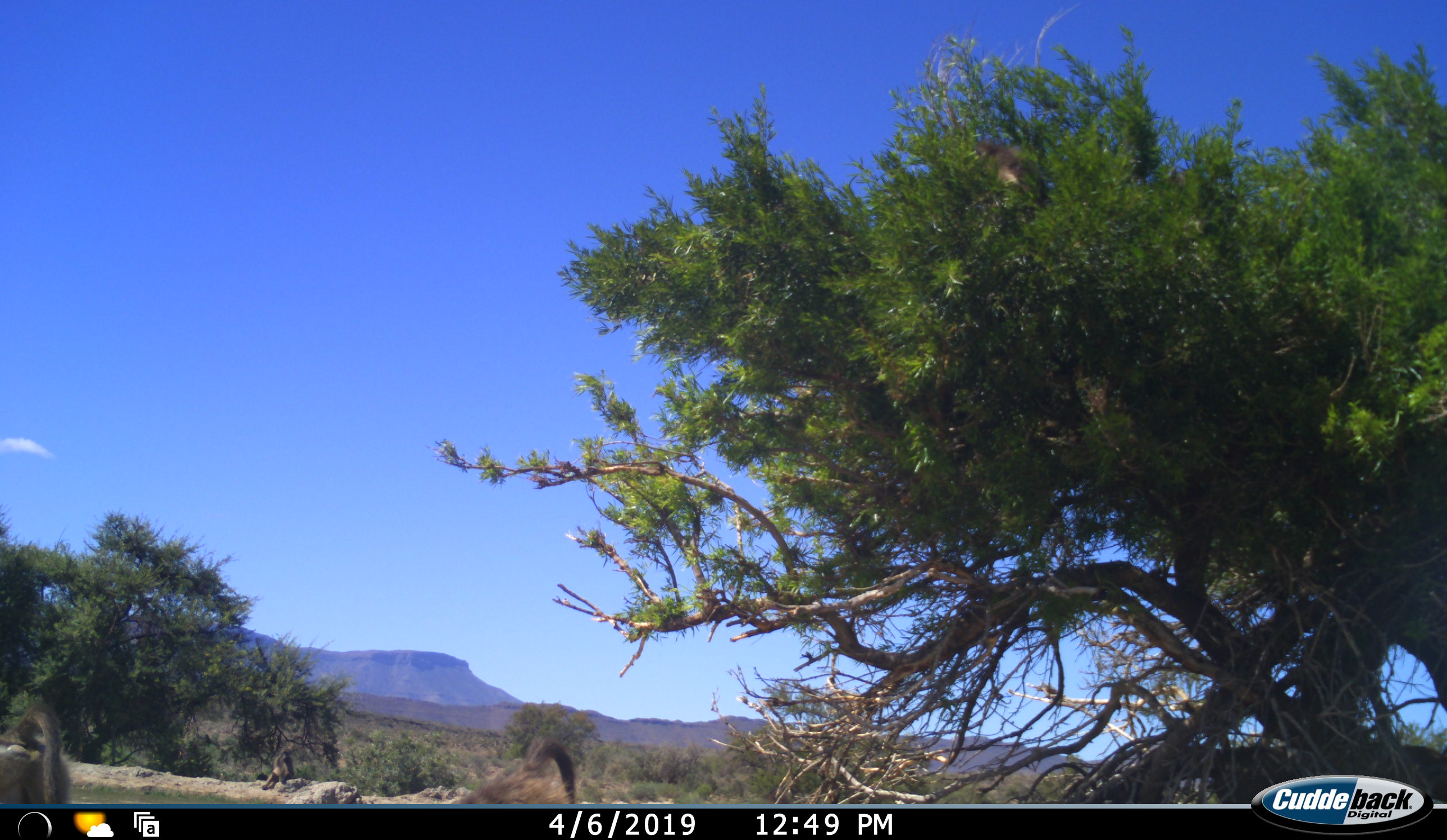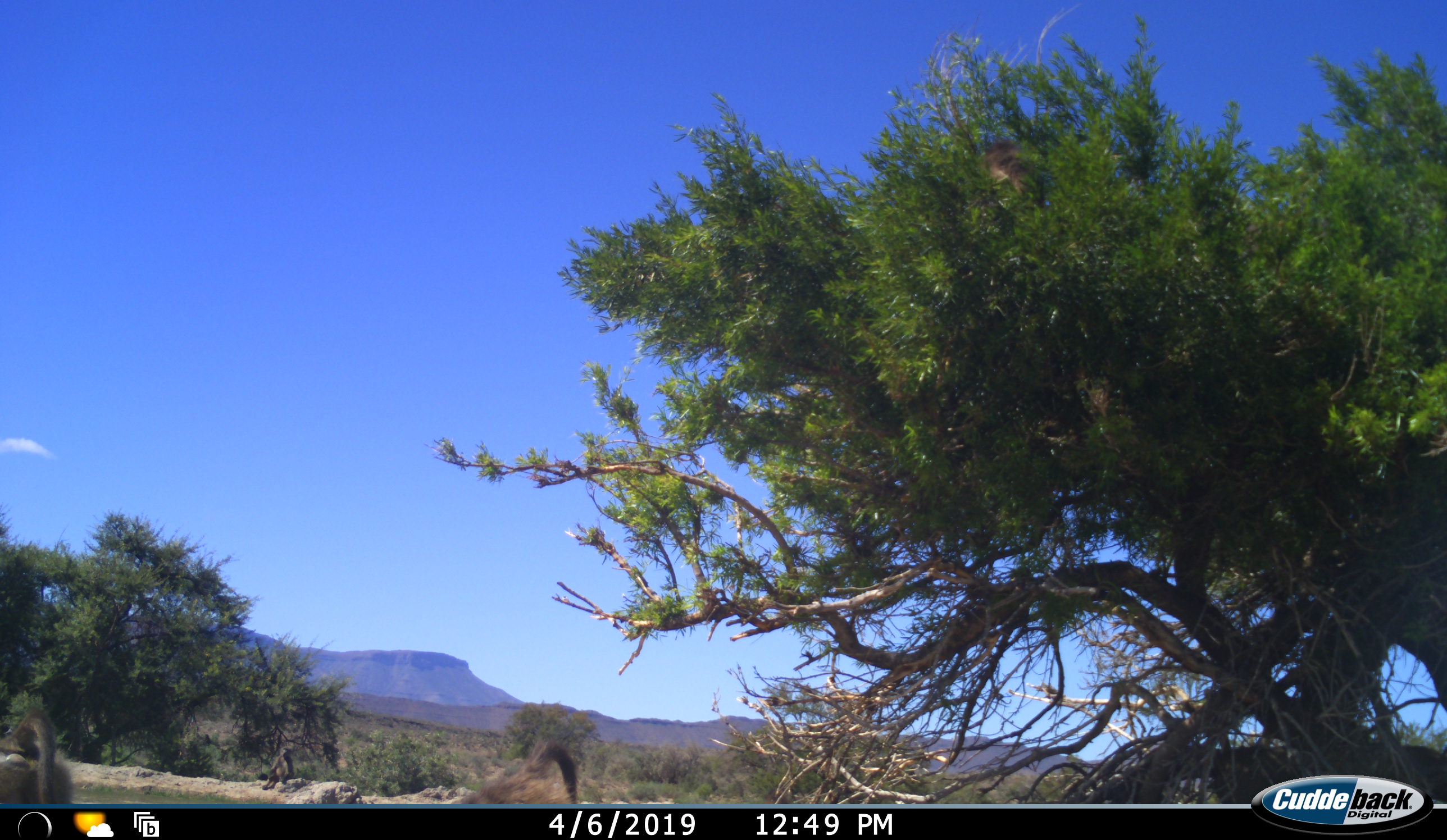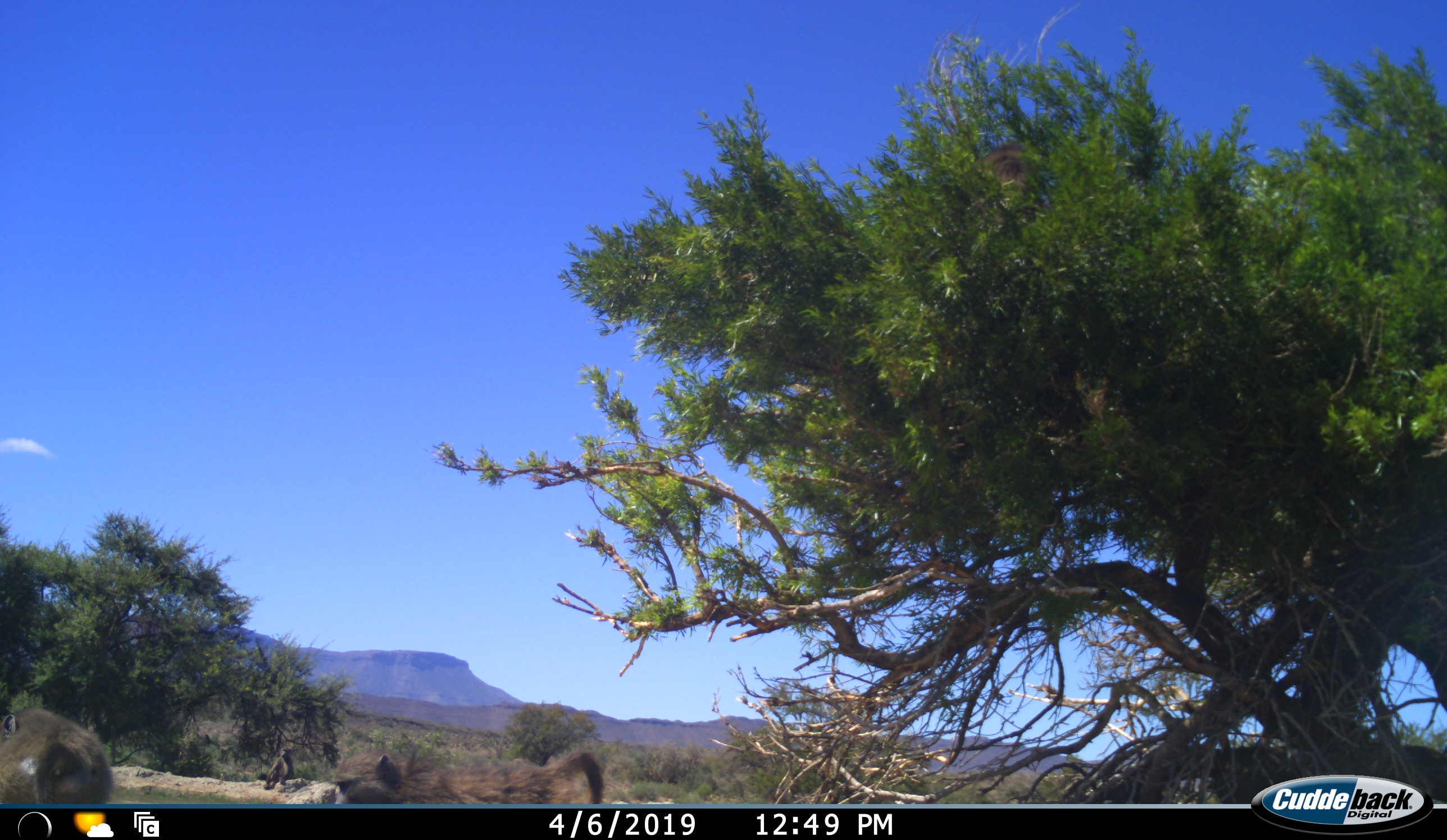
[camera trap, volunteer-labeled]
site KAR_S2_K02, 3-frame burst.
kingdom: Animalia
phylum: Chordata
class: Mammalia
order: Primates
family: Cercopithecidae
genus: Papio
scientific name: Papio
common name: baboon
Baboon (Papio), count 4. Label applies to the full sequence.